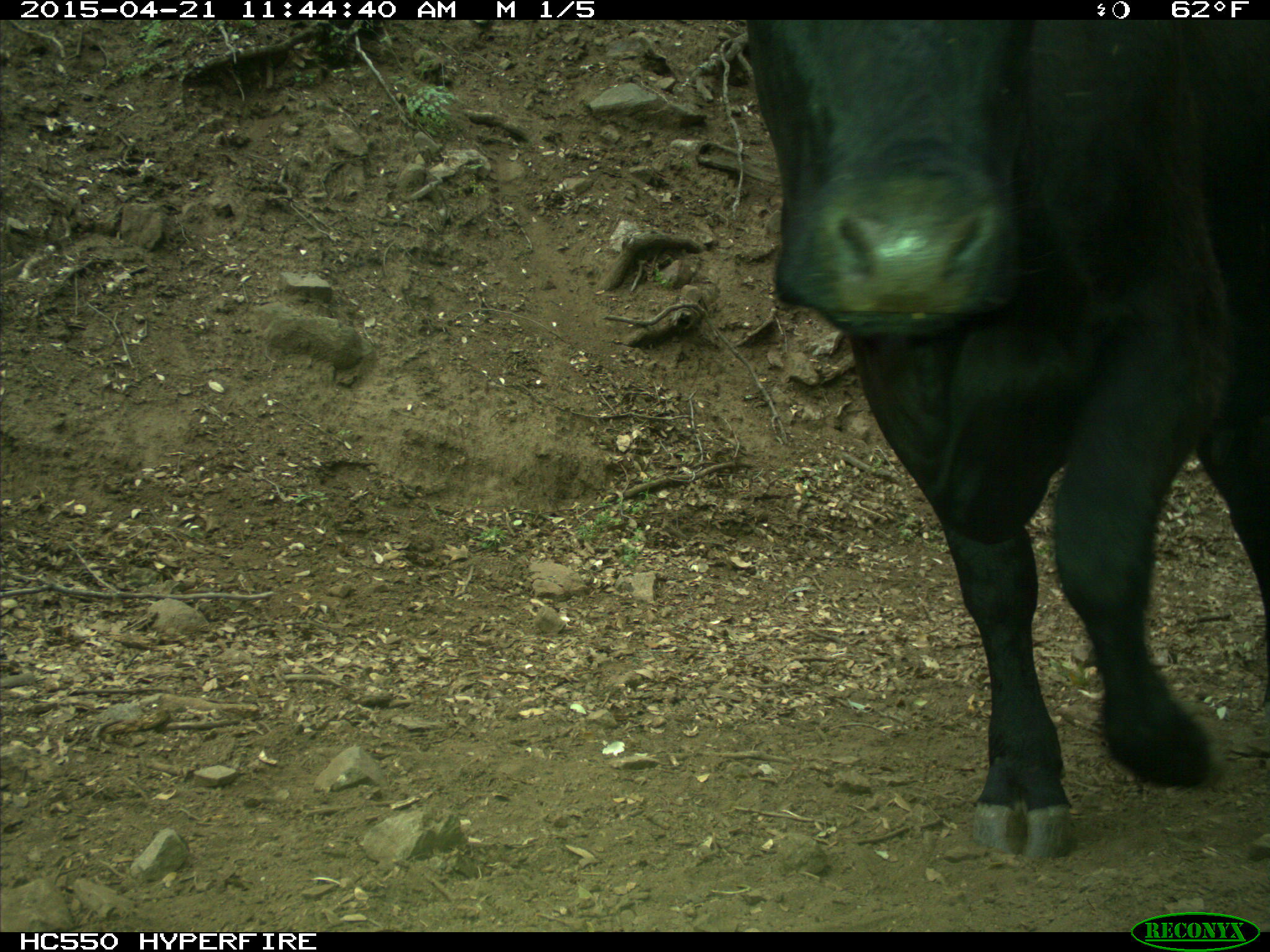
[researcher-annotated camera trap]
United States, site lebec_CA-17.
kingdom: Animalia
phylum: Chordata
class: Mammalia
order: Artiodactyla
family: Bovidae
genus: Bos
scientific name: Bos taurus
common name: domestic cow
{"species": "Bos taurus (domestic cow)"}